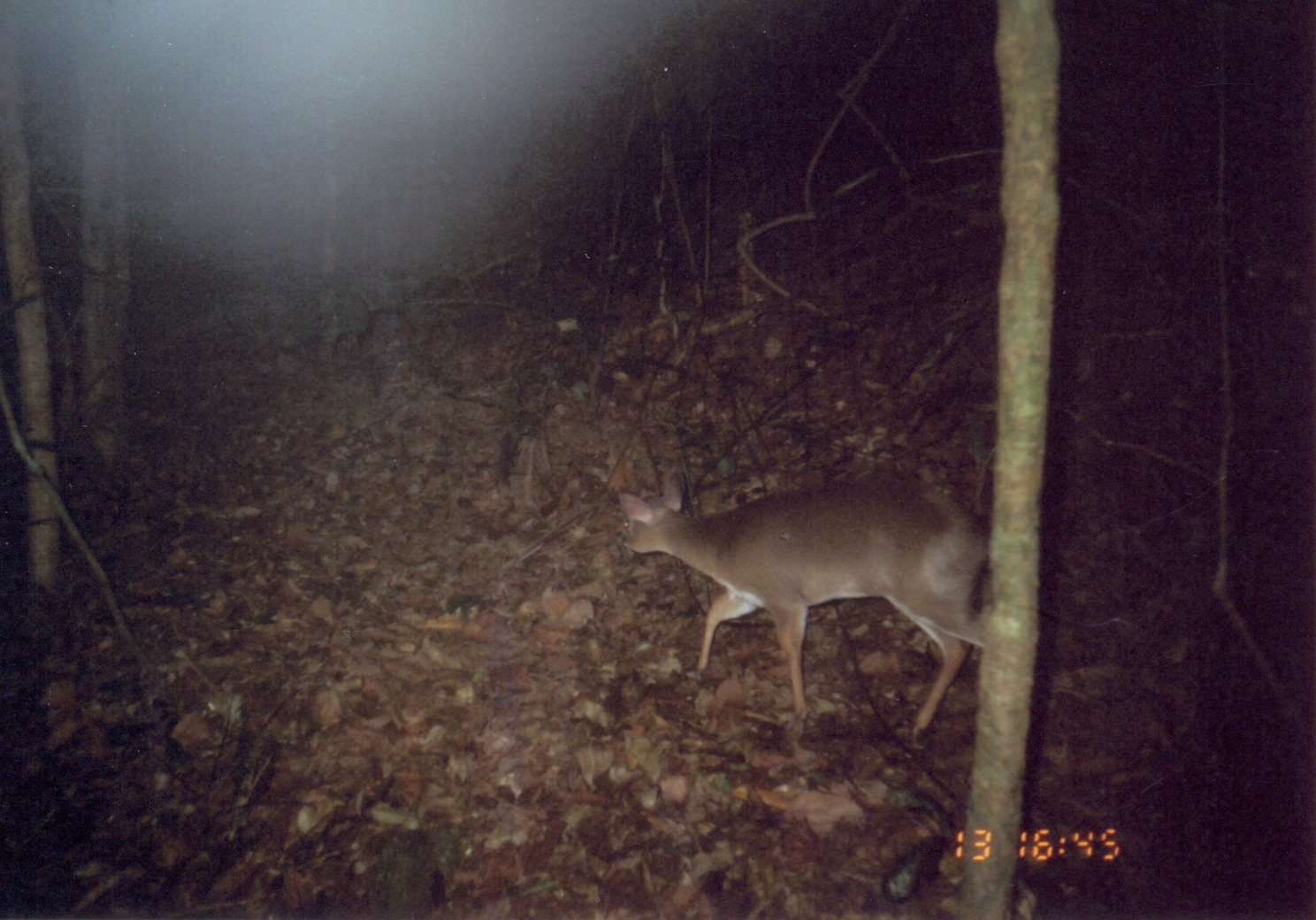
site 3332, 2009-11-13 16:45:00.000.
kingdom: Animalia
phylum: Chordata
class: Mammalia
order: Artiodactyla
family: Bovidae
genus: Nesotragus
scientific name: Nesotragus moschatus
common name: suni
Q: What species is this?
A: Nesotragus moschatus (suni).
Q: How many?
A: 1.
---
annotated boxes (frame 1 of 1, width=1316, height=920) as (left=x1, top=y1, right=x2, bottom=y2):
nesotragus moschatus: (left=616, top=468, right=987, bottom=751)